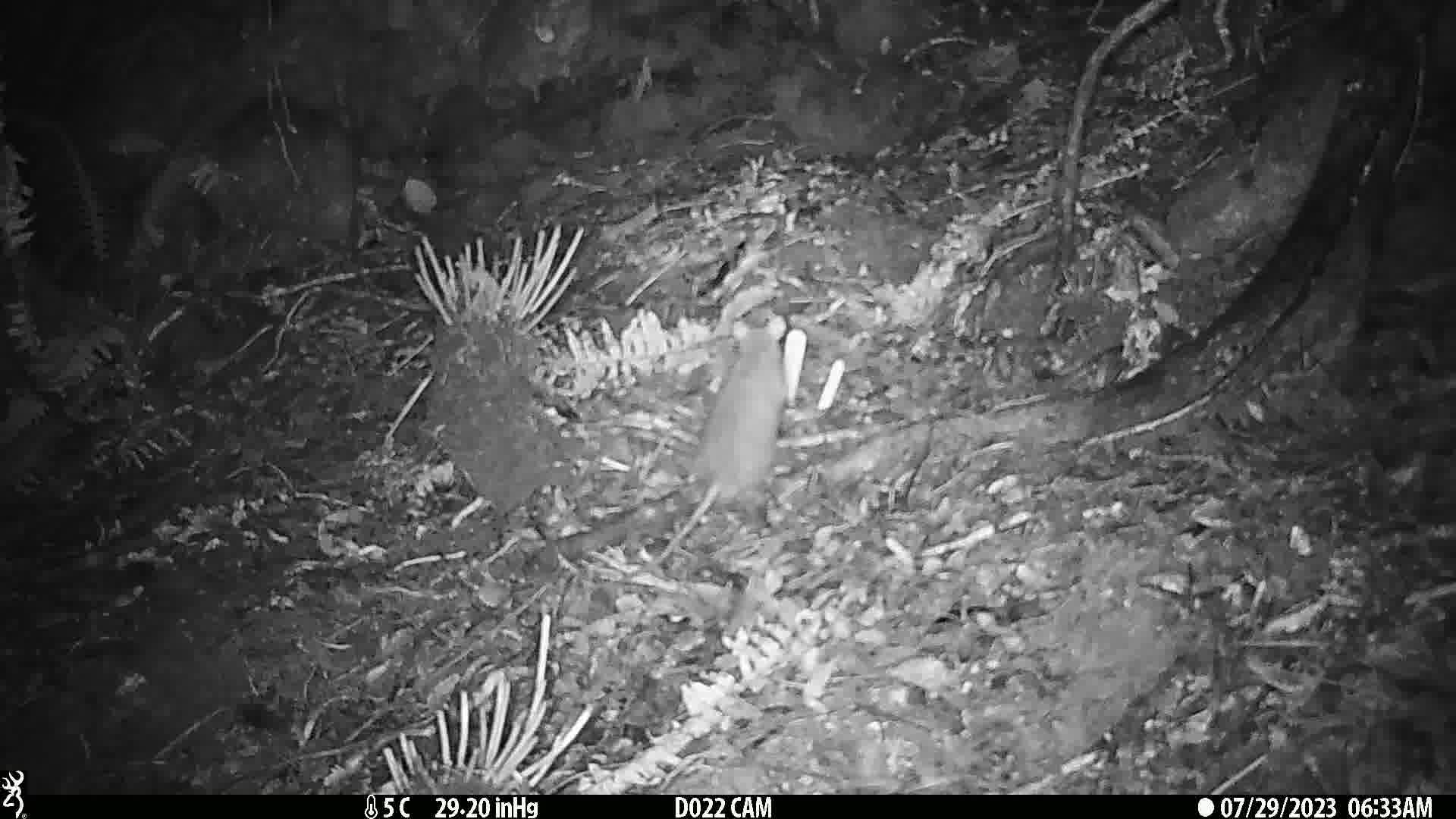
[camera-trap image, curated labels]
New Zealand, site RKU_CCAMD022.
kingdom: Animalia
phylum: Chordata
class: Mammalia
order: Rodentia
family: Muridae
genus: Rattus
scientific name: Rattus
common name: rat